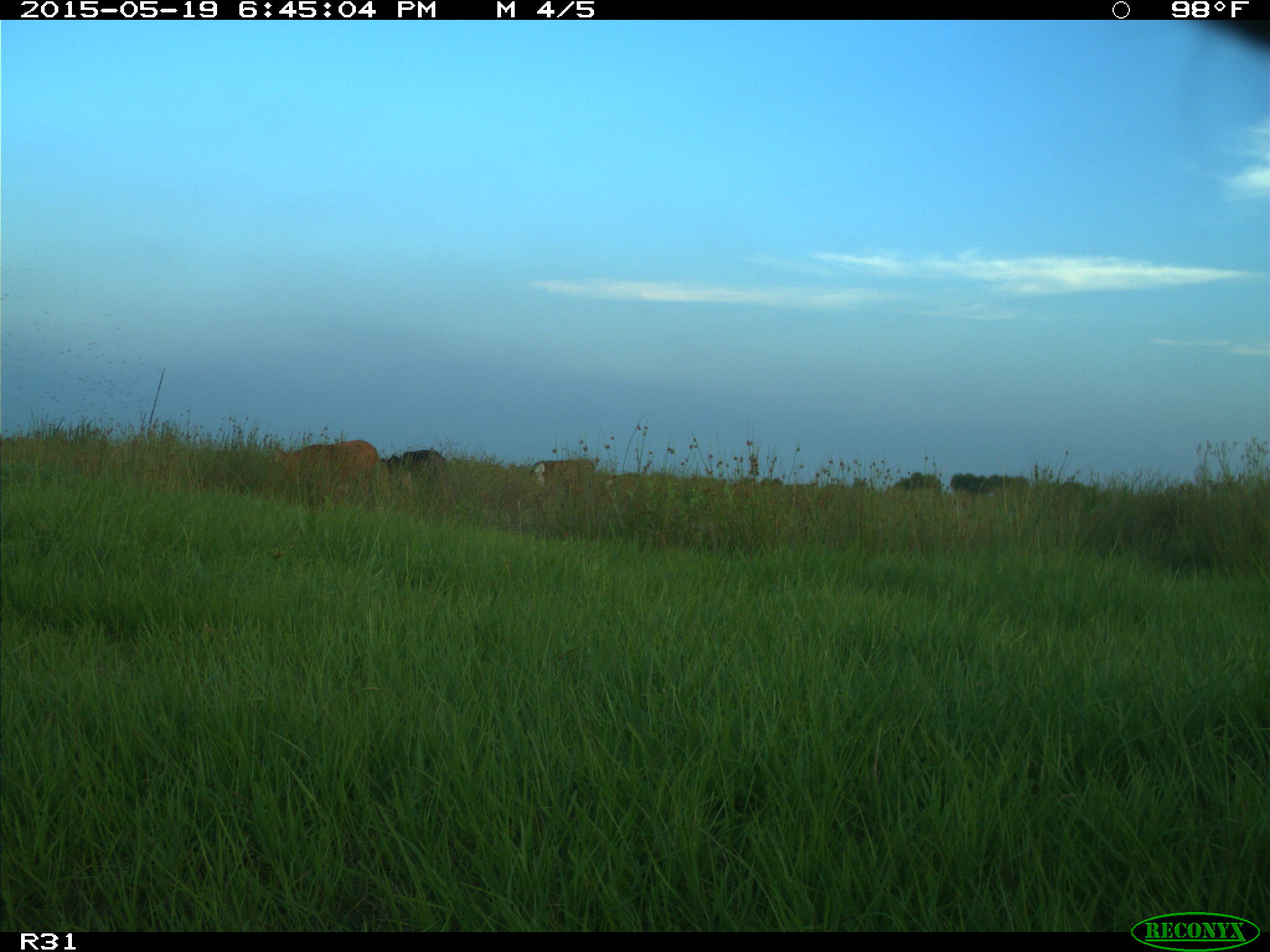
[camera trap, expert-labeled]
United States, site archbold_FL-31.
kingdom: Animalia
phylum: Chordata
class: Mammalia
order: Artiodactyla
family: Bovidae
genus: Bos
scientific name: Bos taurus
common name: domestic cow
Bos taurus (domestic cow).